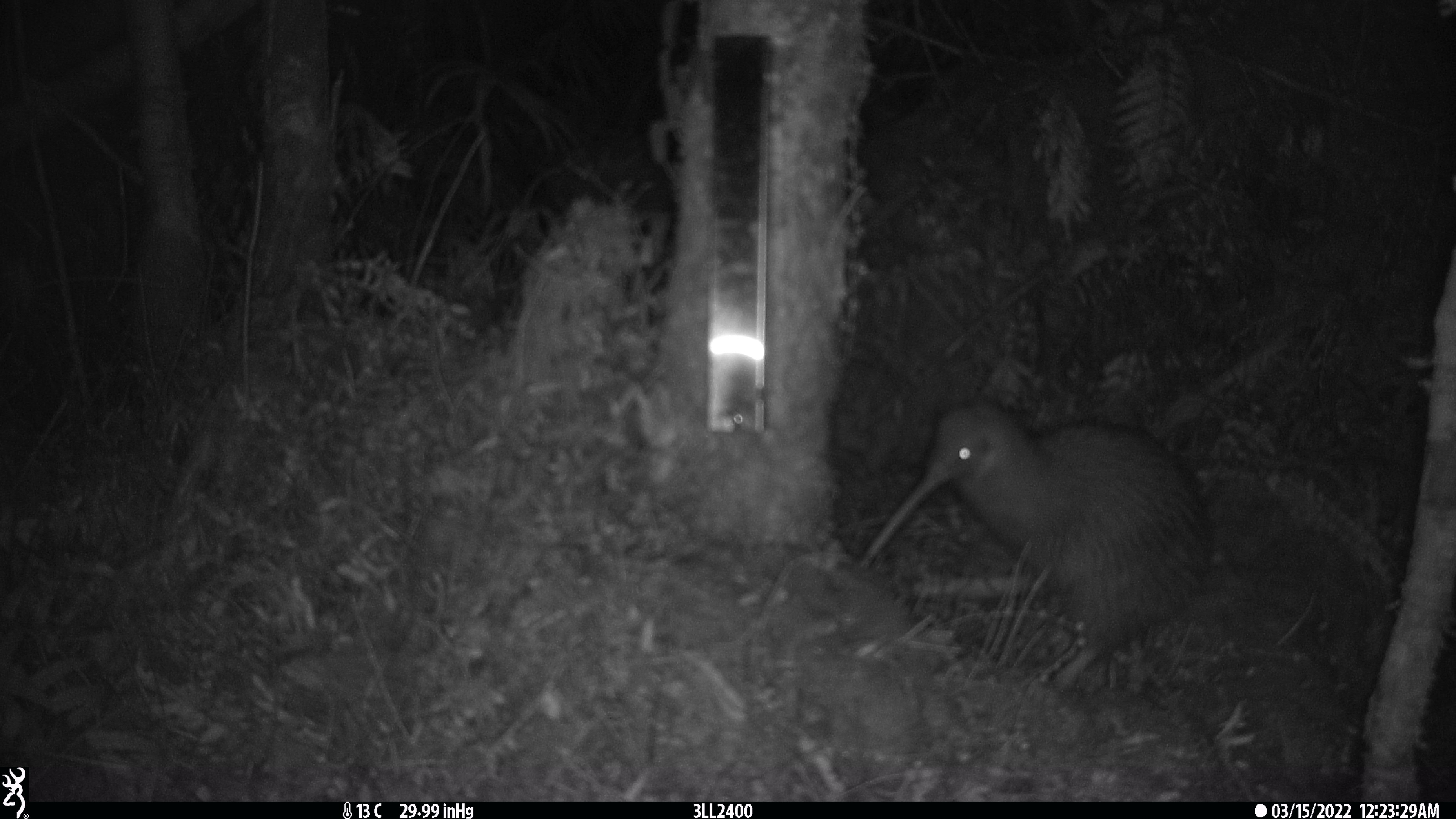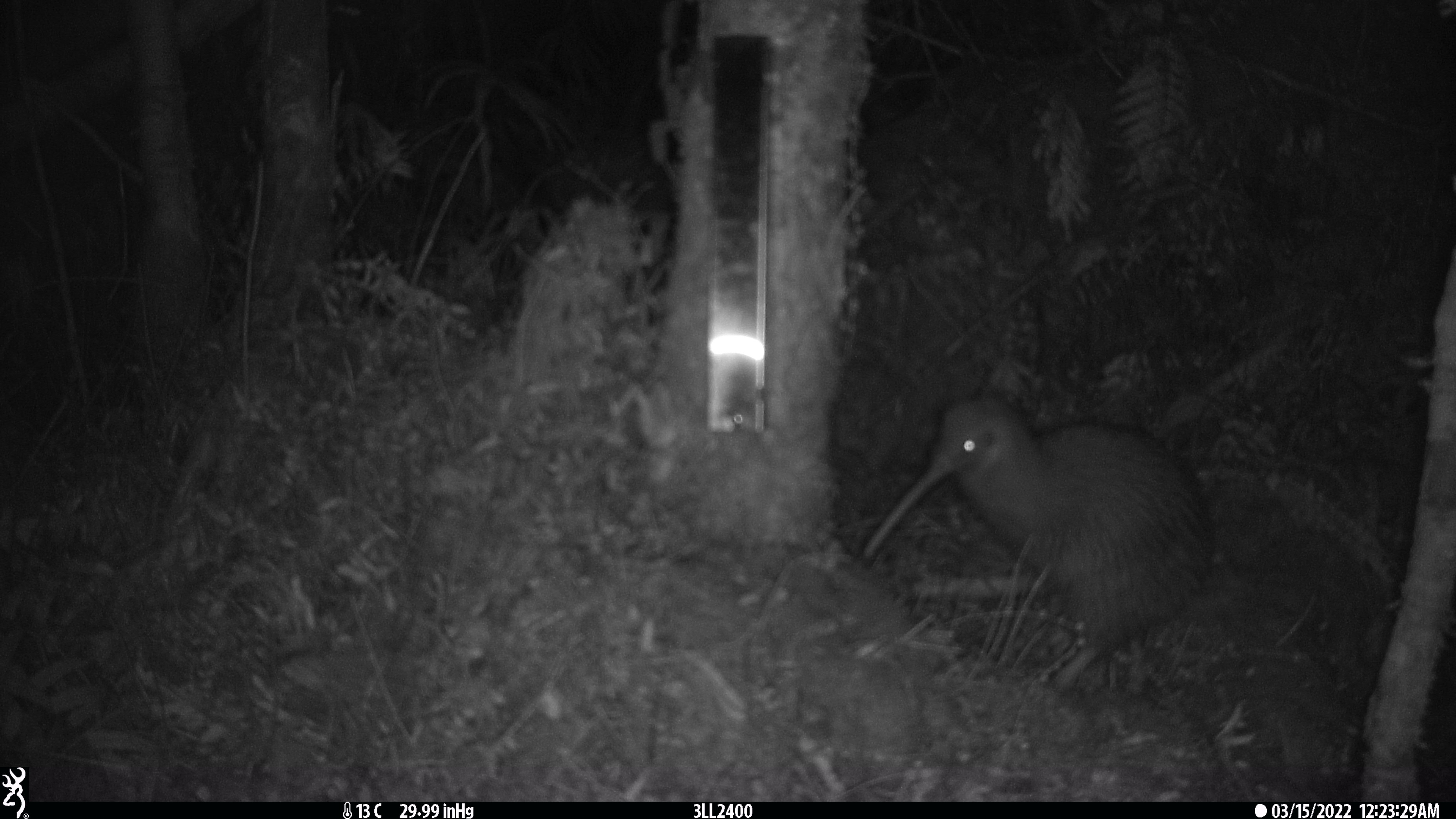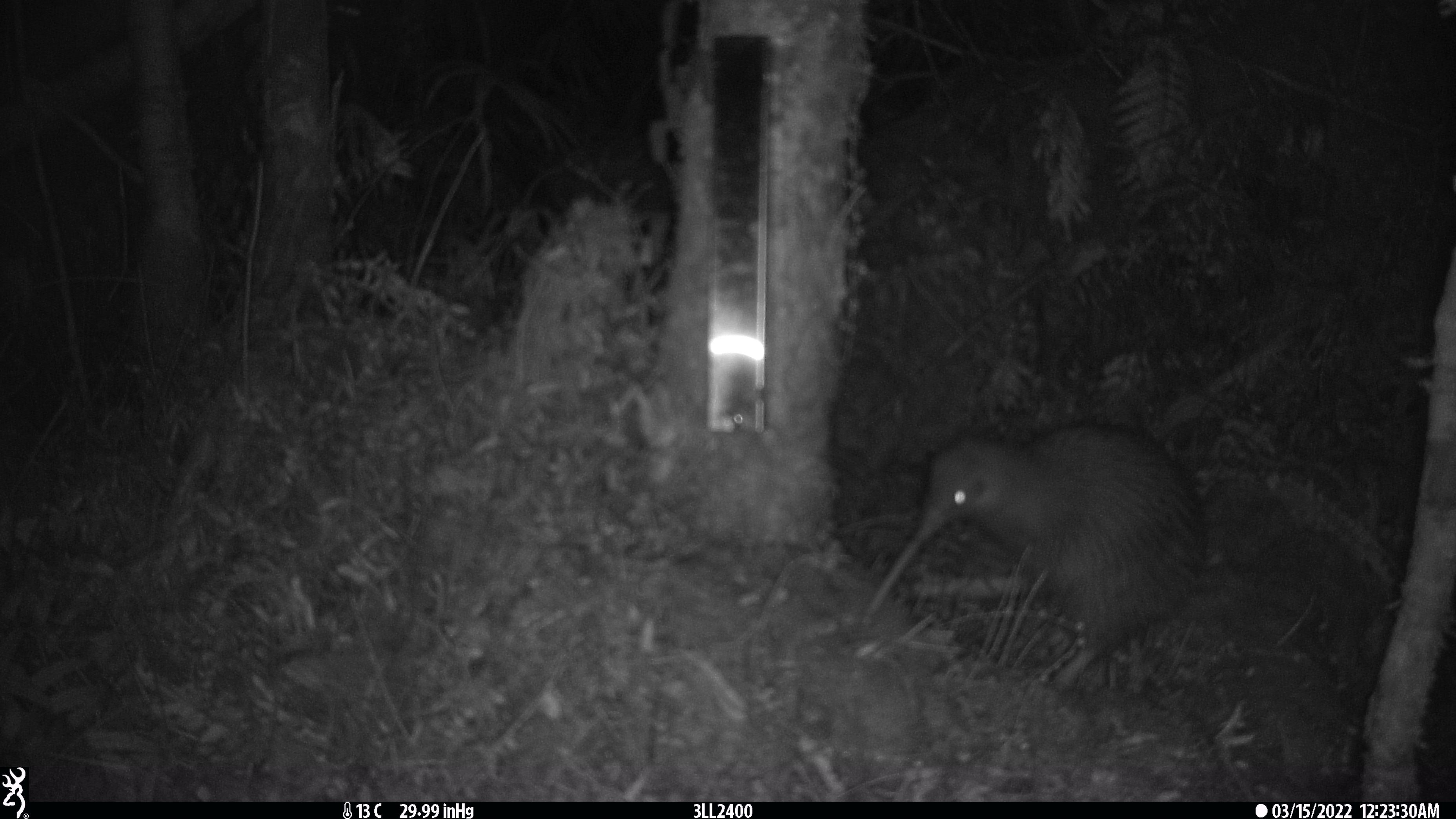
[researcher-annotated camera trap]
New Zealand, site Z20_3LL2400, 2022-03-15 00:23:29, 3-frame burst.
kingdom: Animalia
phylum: Chordata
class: Aves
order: Apterygiformes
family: Apterygidae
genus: Apteryx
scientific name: Apteryx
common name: kiwi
Kiwi (Apteryx).